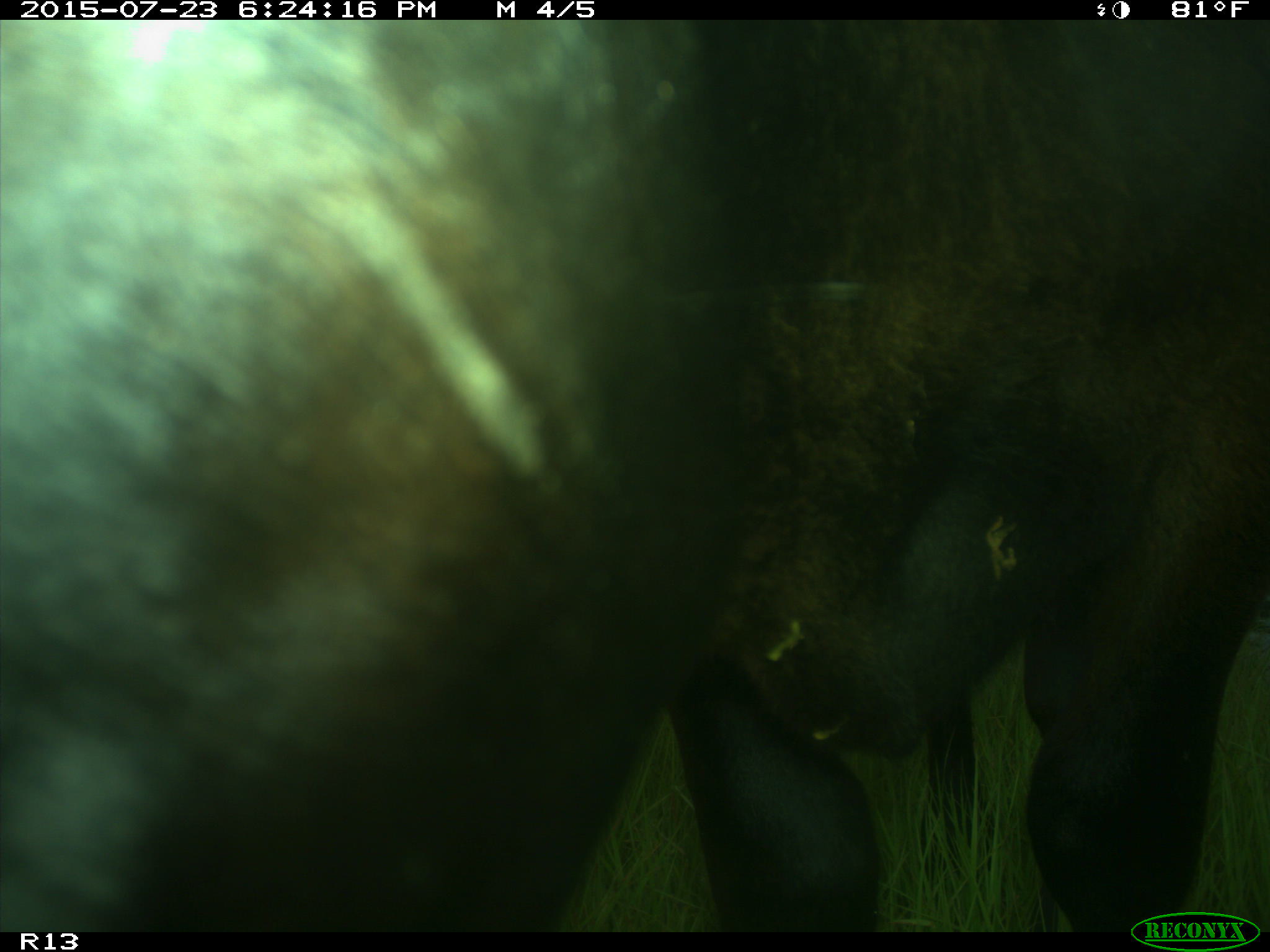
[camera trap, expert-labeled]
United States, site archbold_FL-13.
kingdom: Animalia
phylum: Chordata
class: Mammalia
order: Artiodactyla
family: Bovidae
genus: Bos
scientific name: Bos taurus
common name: domestic cow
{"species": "Bos taurus (domestic cow)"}